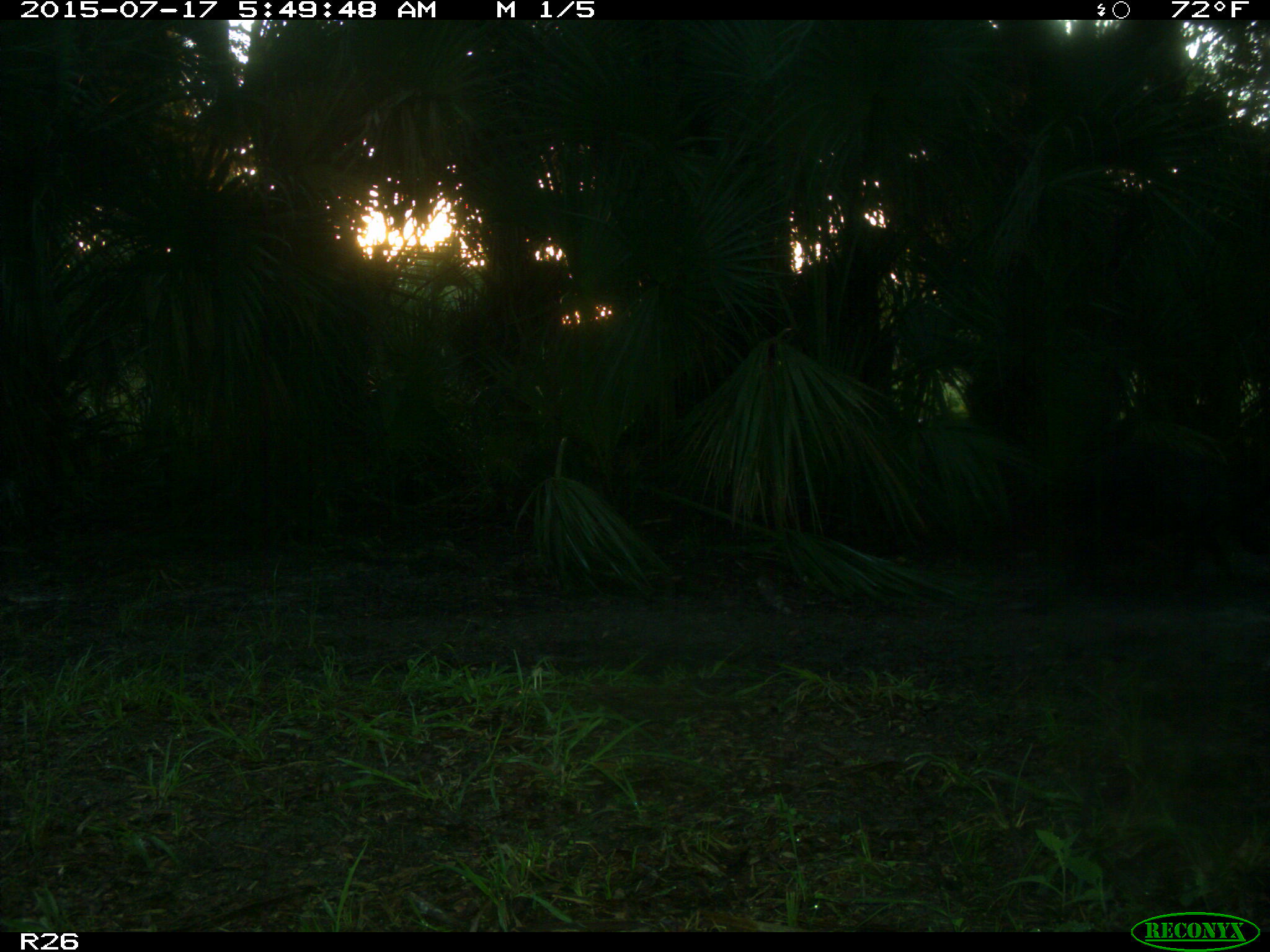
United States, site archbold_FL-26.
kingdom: Animalia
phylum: Chordata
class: Mammalia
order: Artiodactyla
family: Suidae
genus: Sus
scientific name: Sus scrofa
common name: wild boar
Sus scrofa (wild boar).